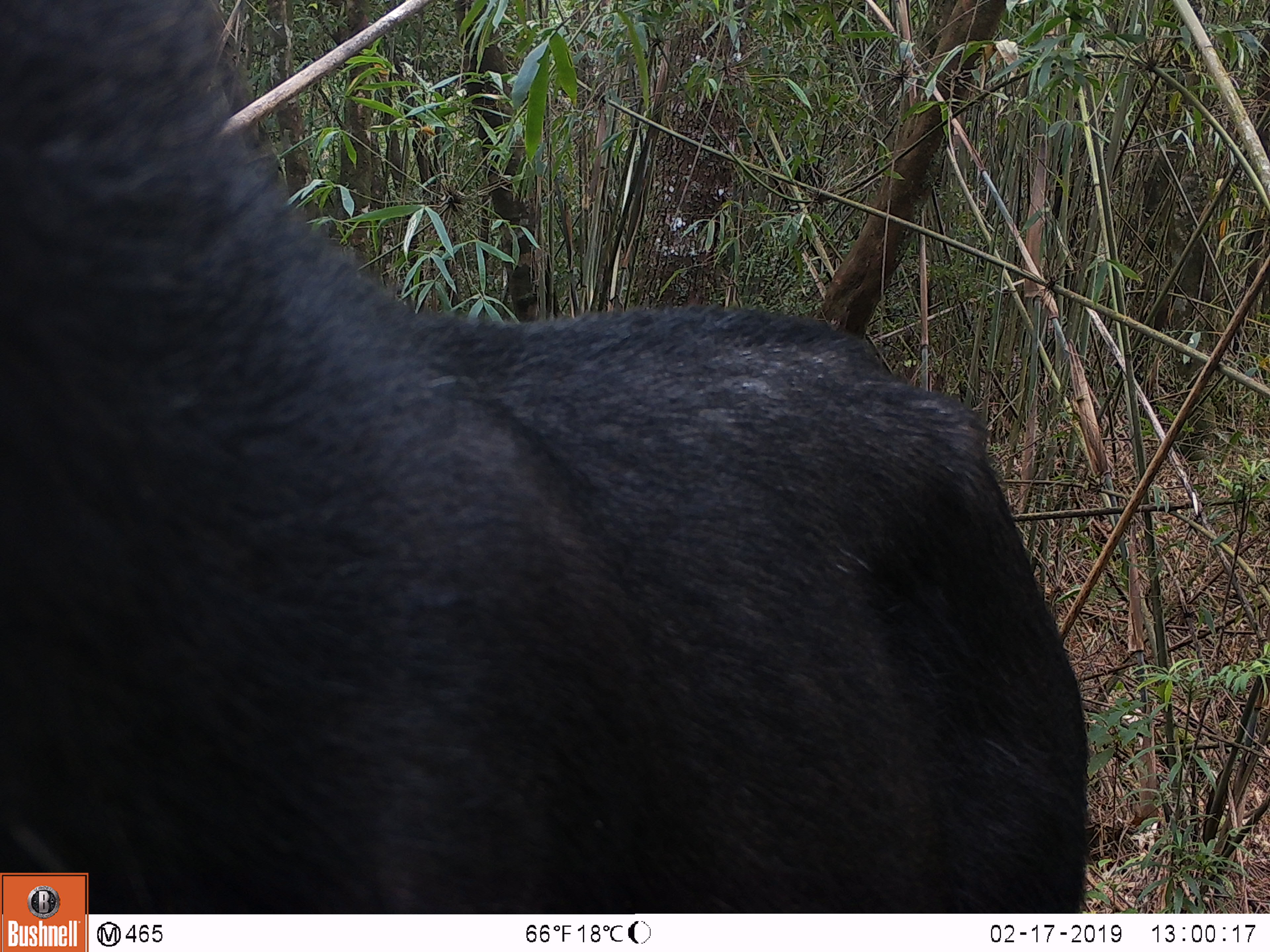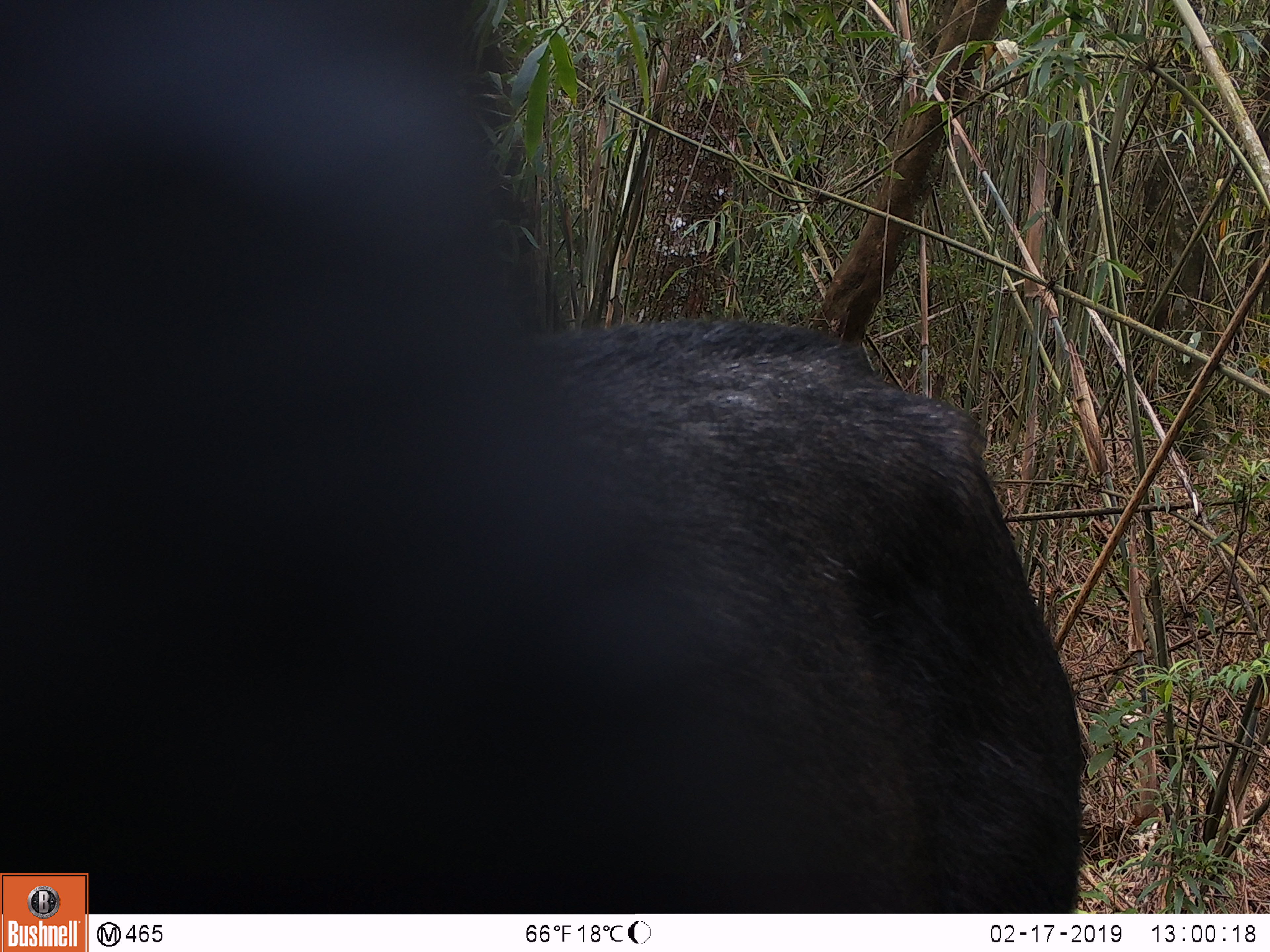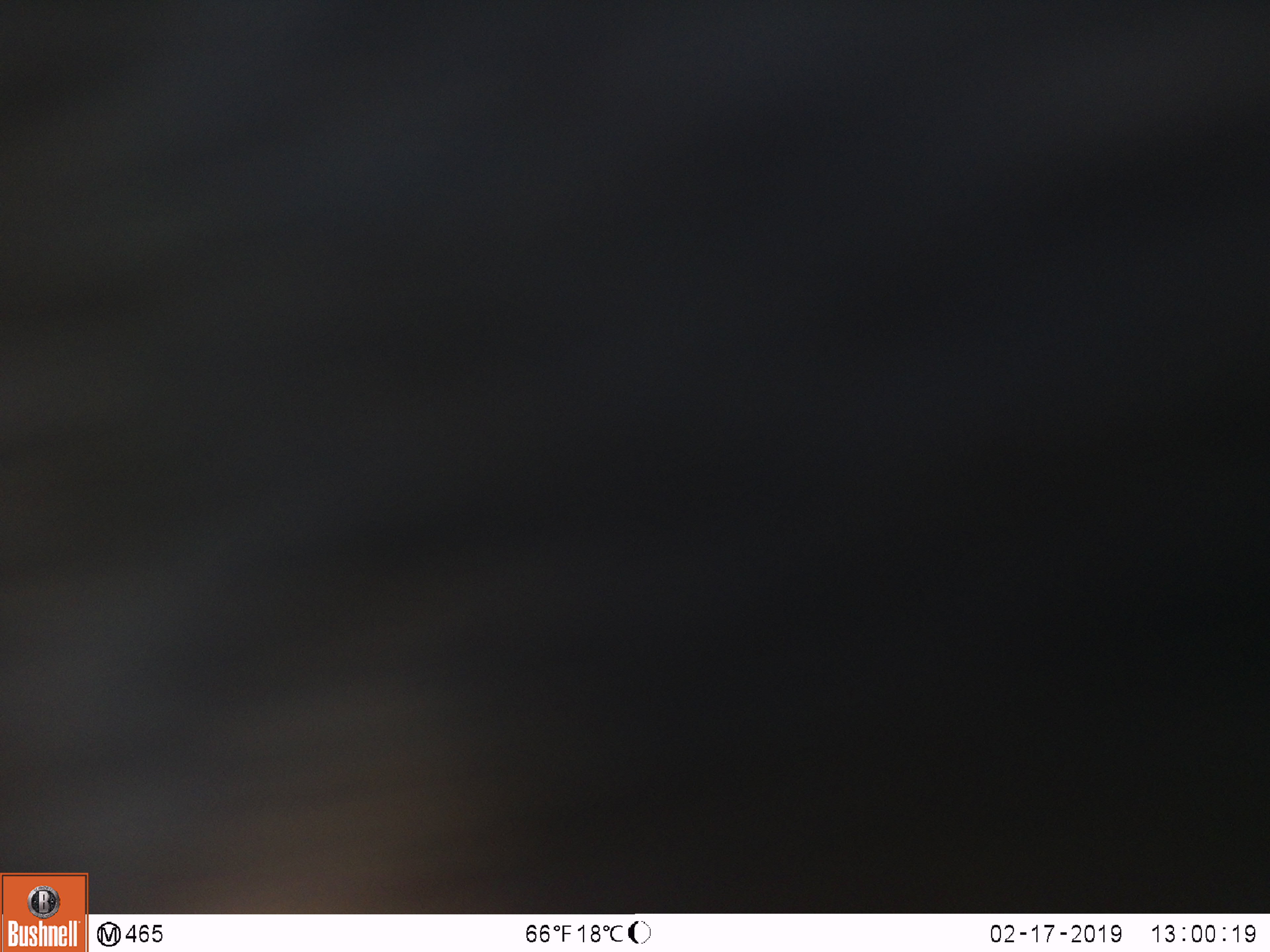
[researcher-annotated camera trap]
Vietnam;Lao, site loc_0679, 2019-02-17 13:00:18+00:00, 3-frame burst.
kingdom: Animalia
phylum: Chordata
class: Mammalia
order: Artiodactyla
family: Bovidae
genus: Capricornis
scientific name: Capricornis sumatraensis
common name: chinese serow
Chinese serow (Capricornis sumatraensis). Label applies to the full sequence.